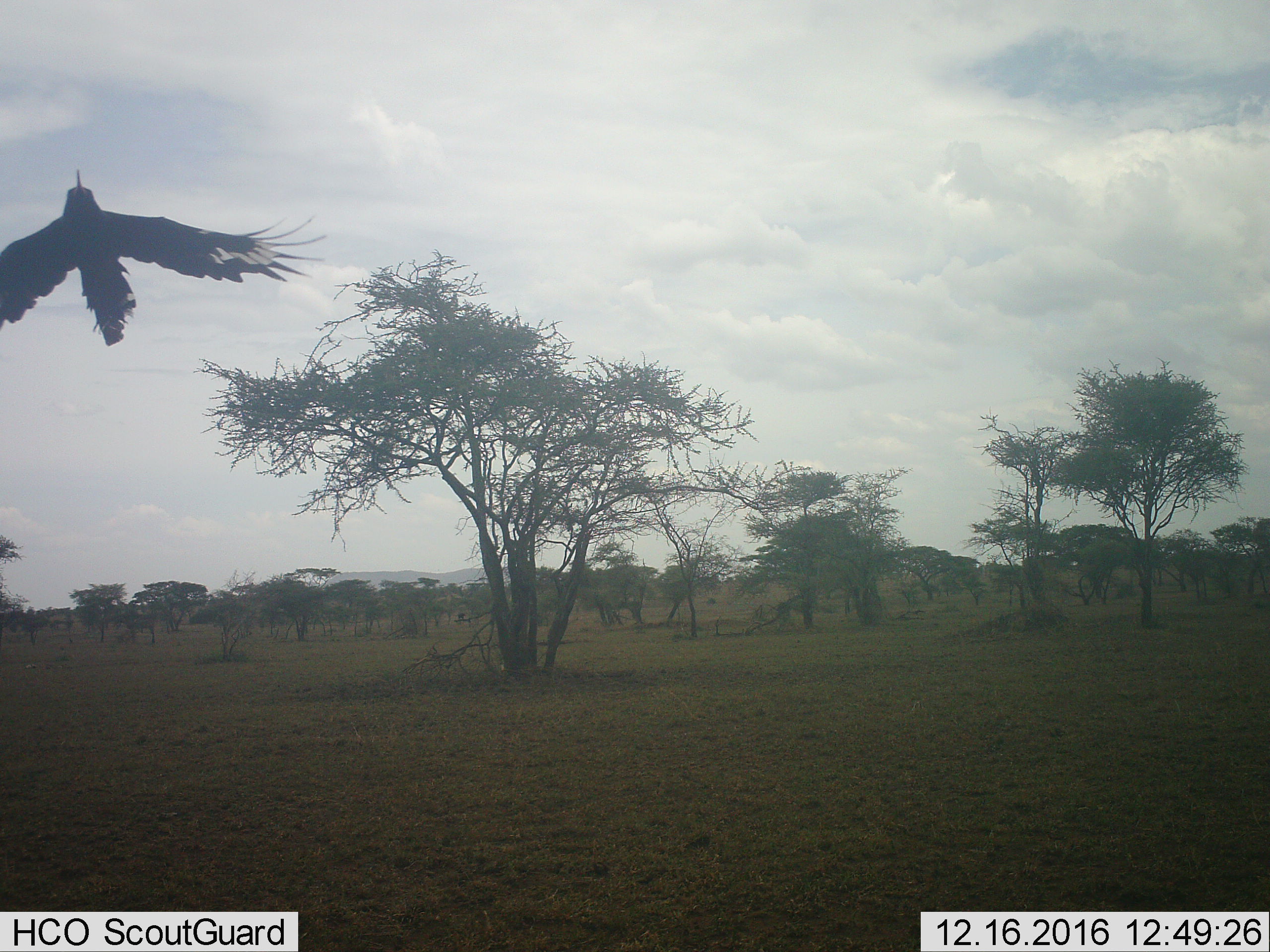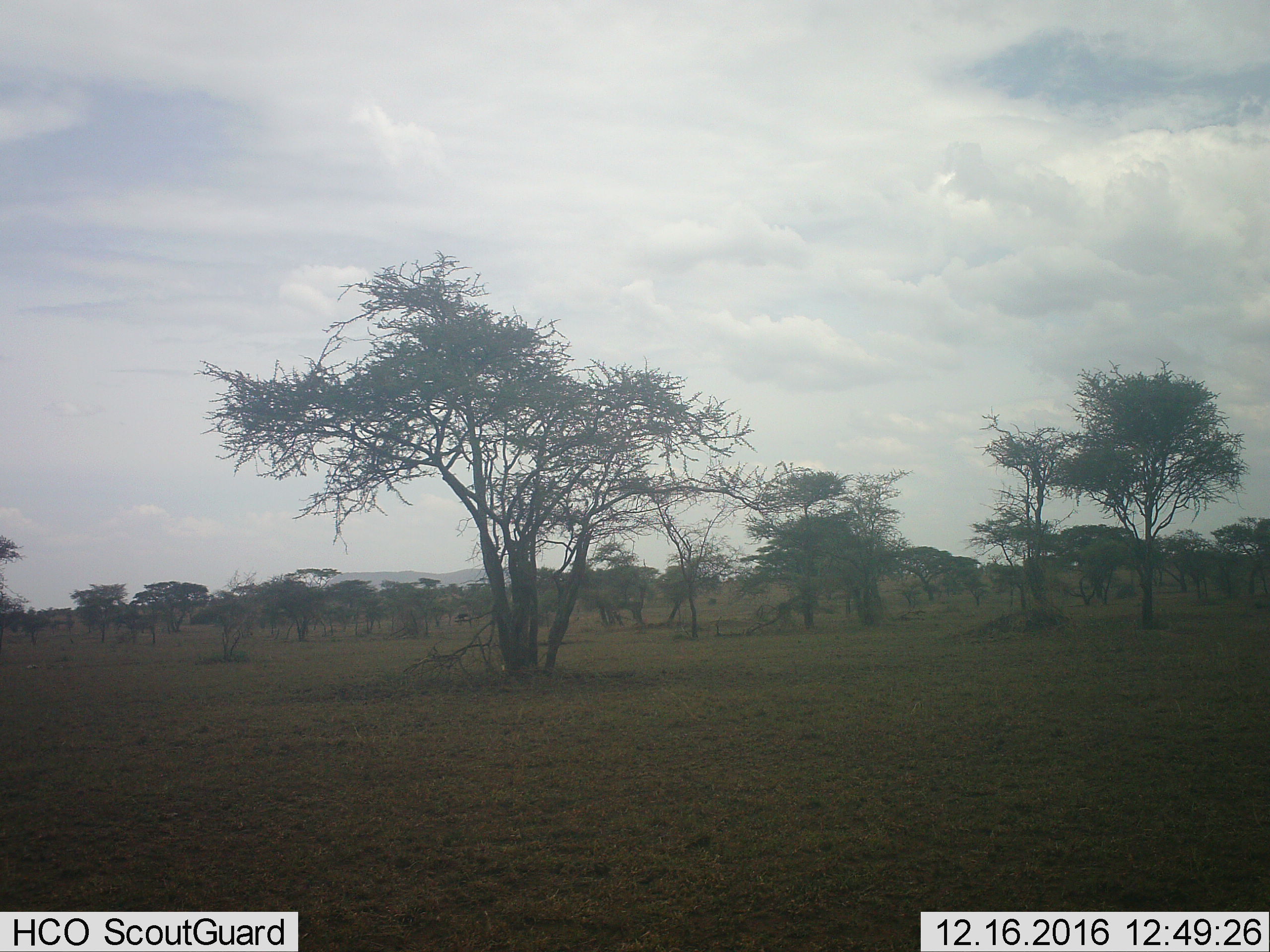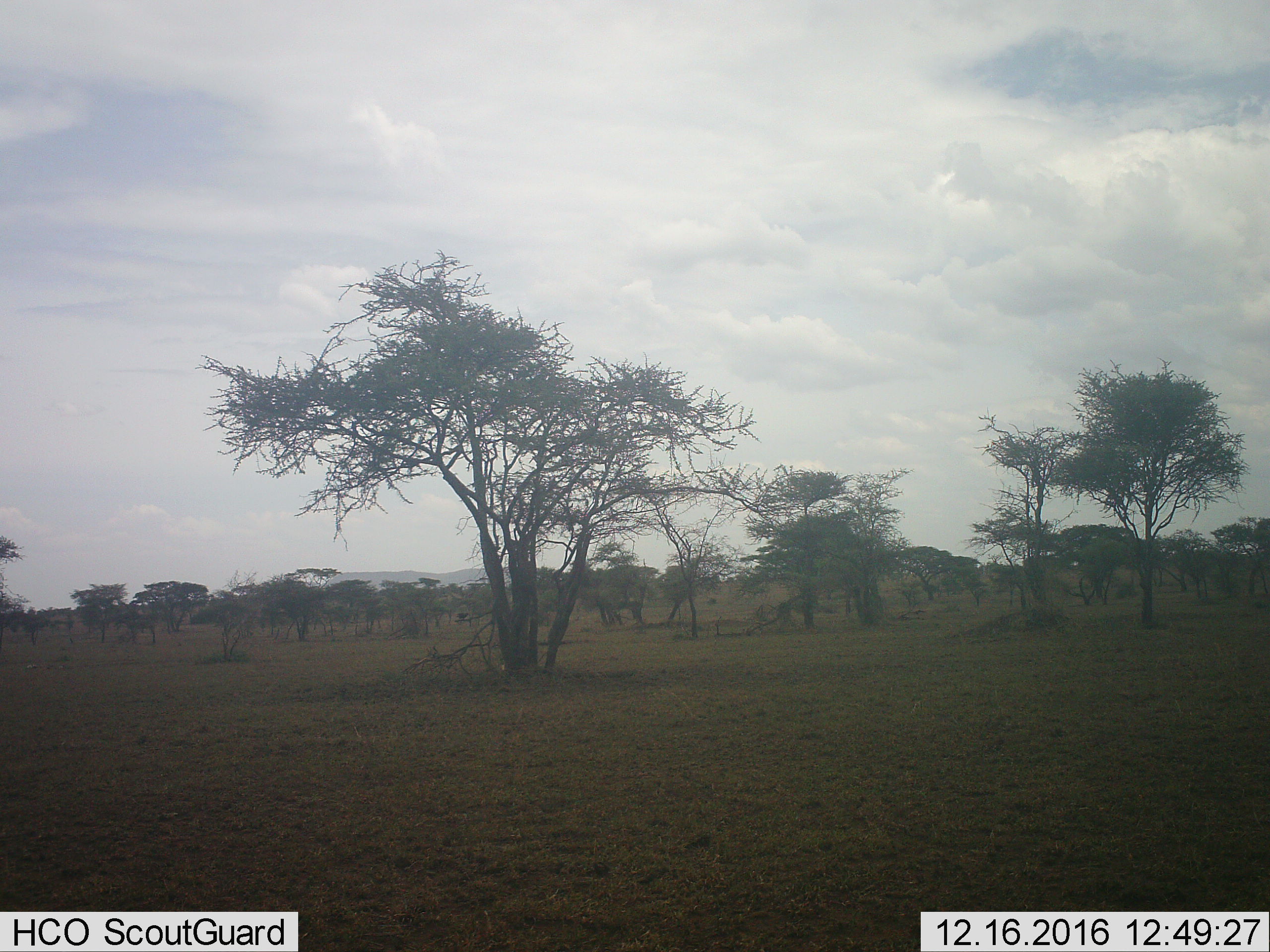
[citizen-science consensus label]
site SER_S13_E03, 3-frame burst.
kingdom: Animalia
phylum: Chordata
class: Aves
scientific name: Aves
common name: bird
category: birdother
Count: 1.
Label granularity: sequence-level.